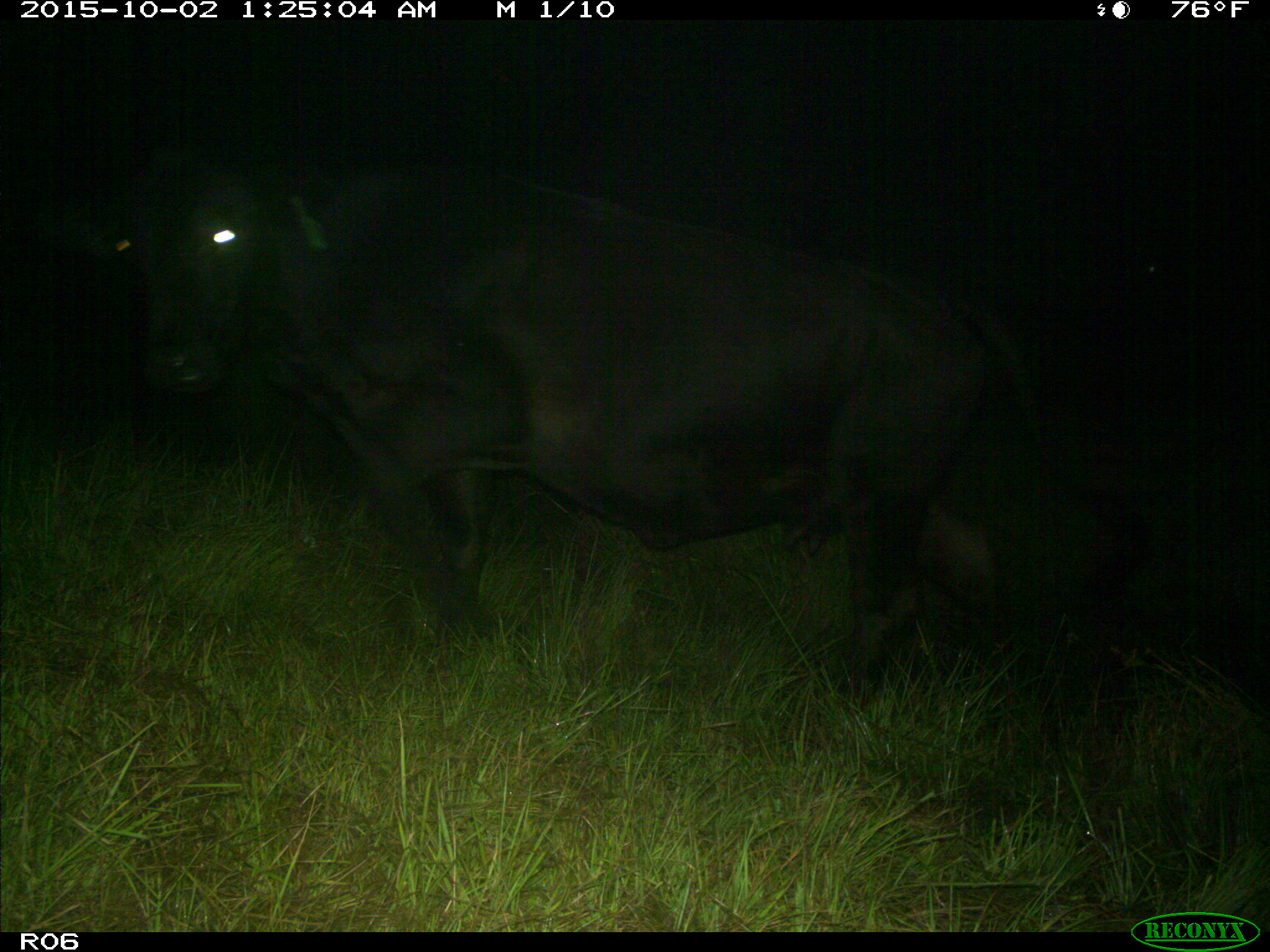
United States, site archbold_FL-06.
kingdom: Animalia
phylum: Chordata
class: Mammalia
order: Artiodactyla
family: Bovidae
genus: Bos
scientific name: Bos taurus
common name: domestic cow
Bos taurus (domestic cow).